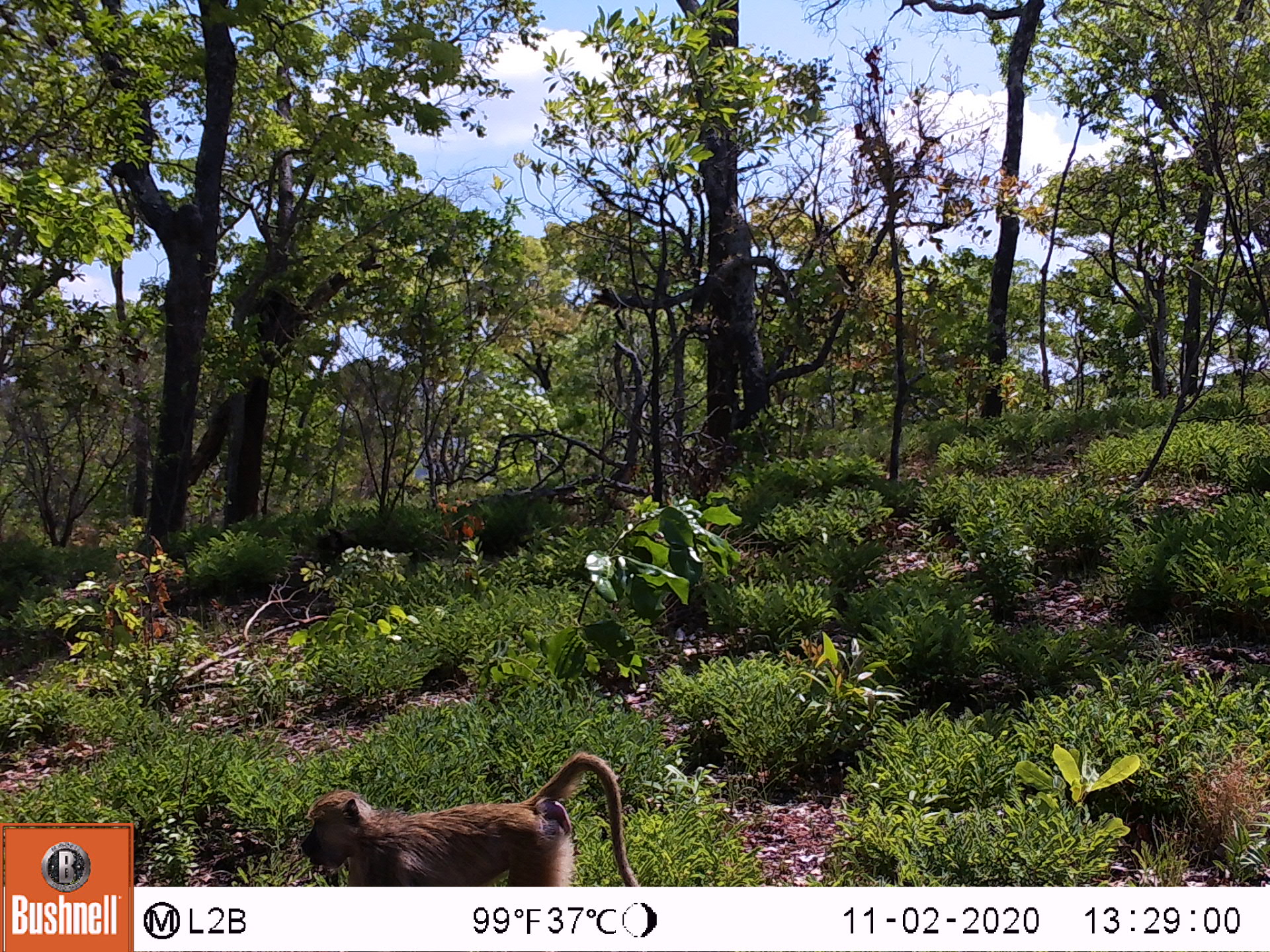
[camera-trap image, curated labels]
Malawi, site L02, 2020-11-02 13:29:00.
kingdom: Animalia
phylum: Chordata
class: Mammalia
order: Primates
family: Cercopithecidae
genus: Papio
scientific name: Papio cynocephalus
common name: yellow baboon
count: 1